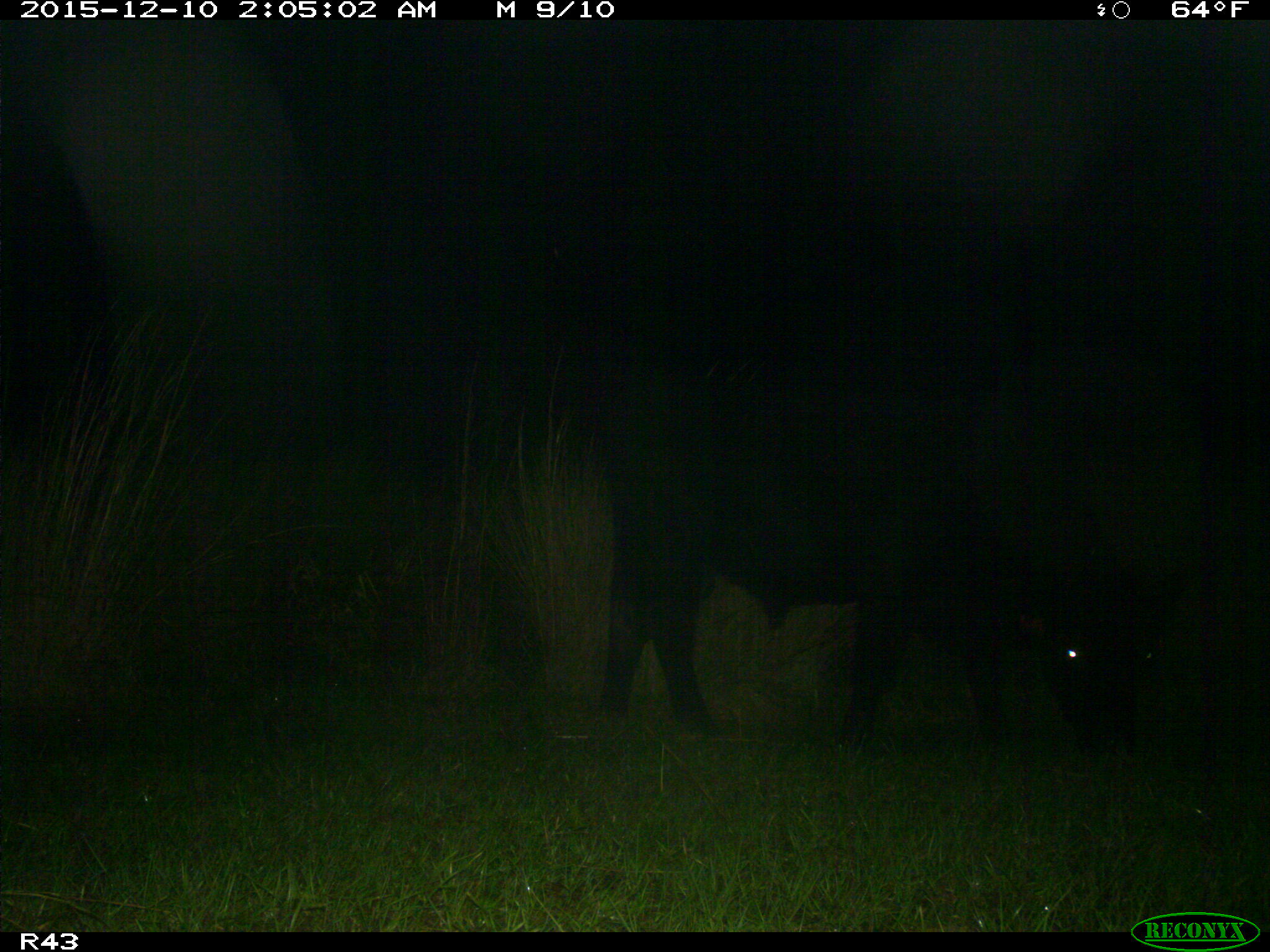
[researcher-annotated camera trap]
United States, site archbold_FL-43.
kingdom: Animalia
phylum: Chordata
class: Mammalia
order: Artiodactyla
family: Bovidae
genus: Bos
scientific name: Bos taurus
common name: domestic cow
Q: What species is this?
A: Bos taurus (domestic cow).